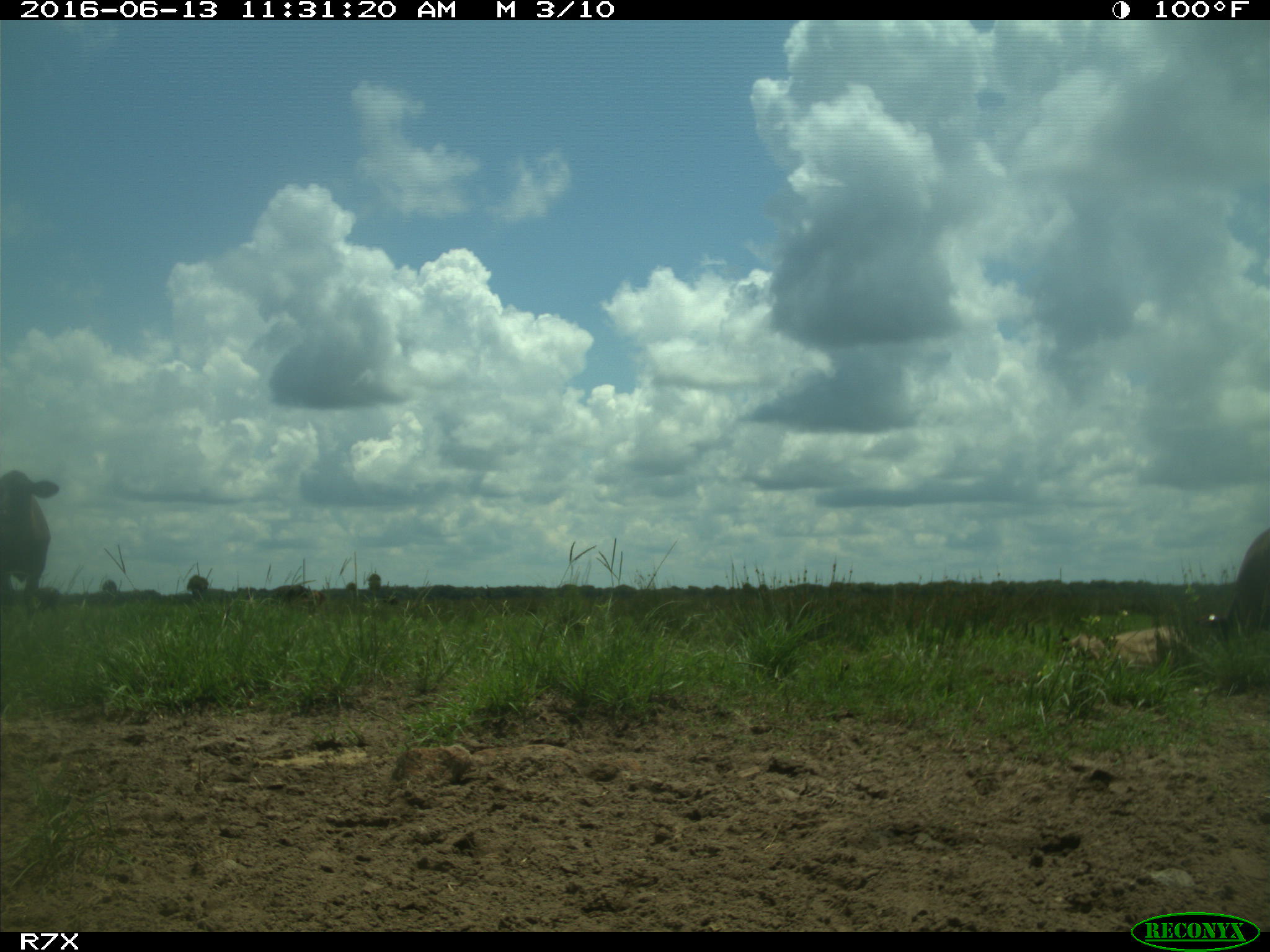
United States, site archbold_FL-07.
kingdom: Animalia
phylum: Chordata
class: Mammalia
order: Artiodactyla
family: Bovidae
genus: Bos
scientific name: Bos taurus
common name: domestic cow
Bos taurus (domestic cow).